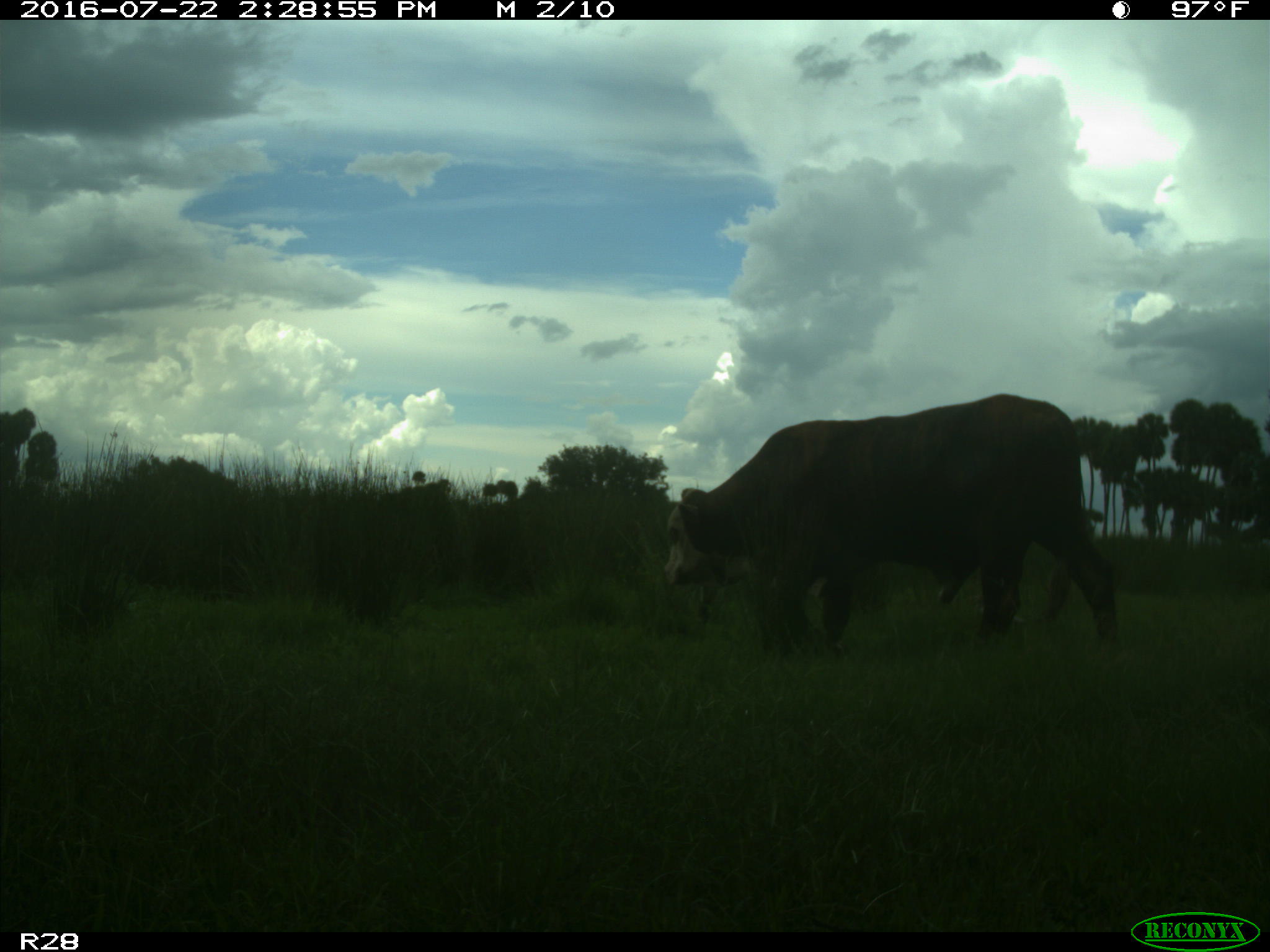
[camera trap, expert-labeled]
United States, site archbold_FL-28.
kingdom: Animalia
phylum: Chordata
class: Mammalia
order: Artiodactyla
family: Bovidae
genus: Bos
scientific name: Bos taurus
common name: domestic cow